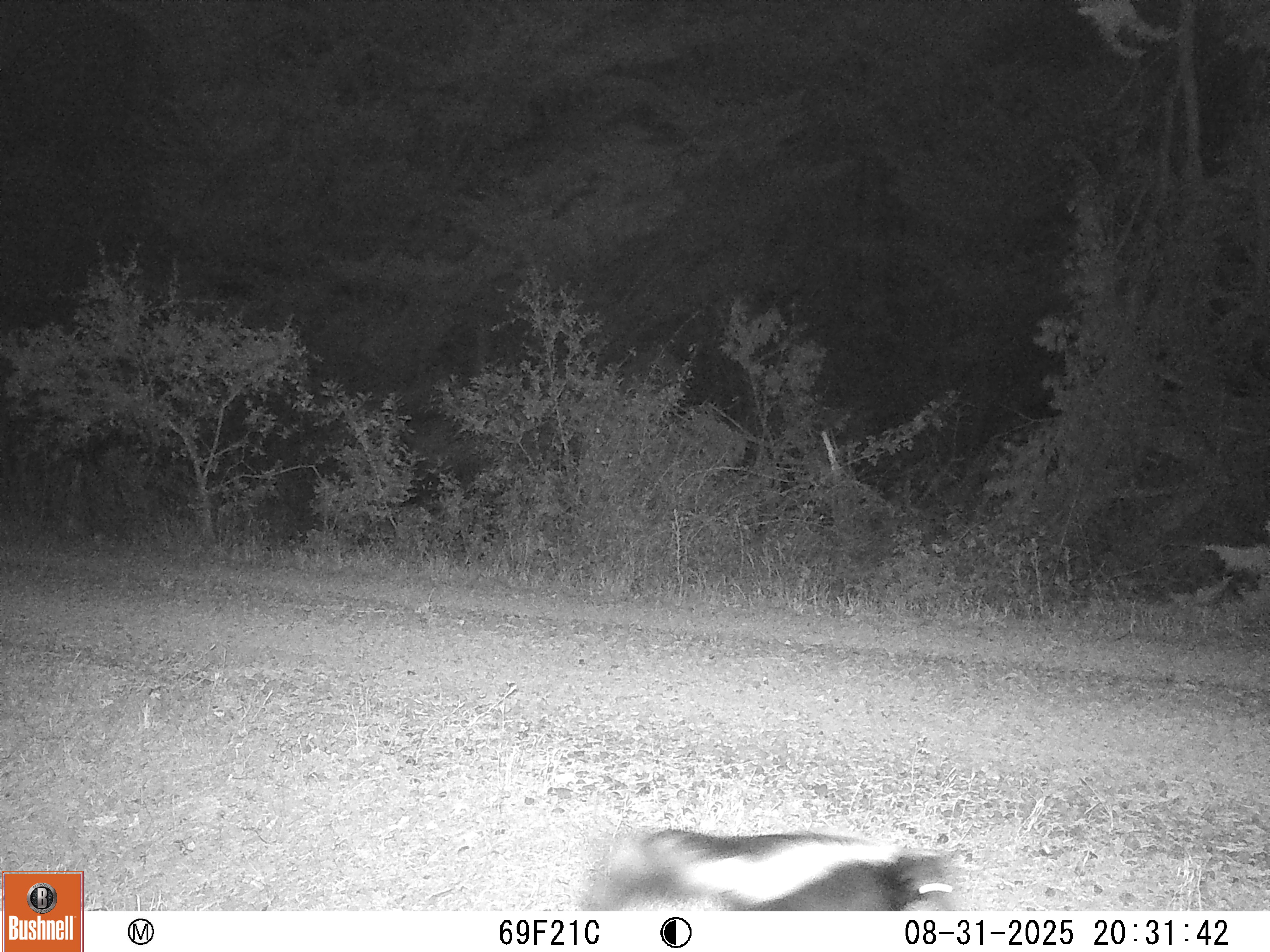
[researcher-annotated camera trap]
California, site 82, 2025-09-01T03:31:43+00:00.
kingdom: Animalia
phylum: Chordata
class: Mammalia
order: Carnivora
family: Mephitidae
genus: Mephitis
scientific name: Mephitis mephitis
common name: striped skunk